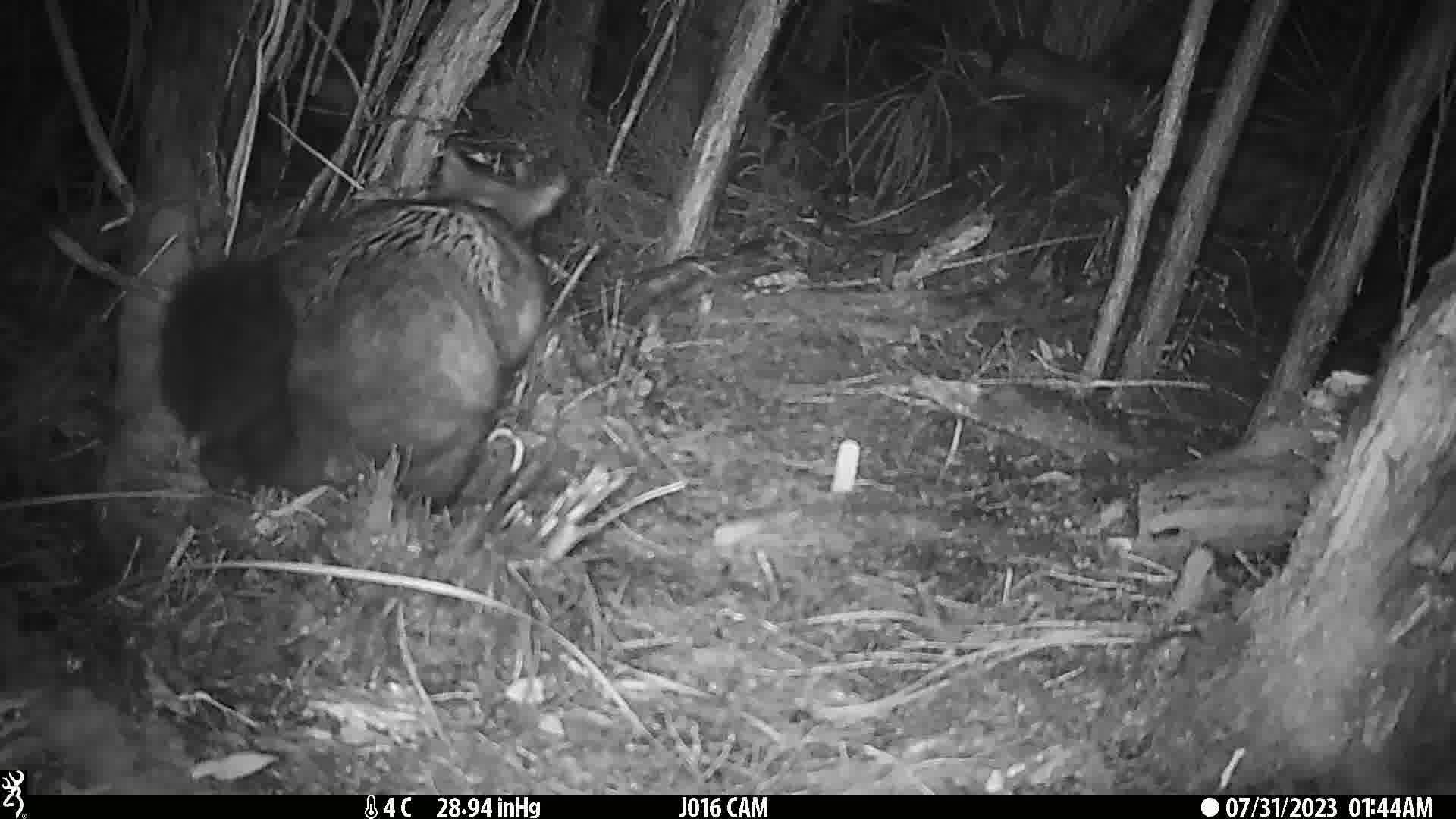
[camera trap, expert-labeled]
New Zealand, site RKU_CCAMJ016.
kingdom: Animalia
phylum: Chordata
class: Mammalia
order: Diprotodontia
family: Phalangeridae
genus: Trichosurus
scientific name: Trichosurus vulpecula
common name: common brushtail possum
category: possum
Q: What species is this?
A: Possum (common brushtail possum) (Trichosurus vulpecula).